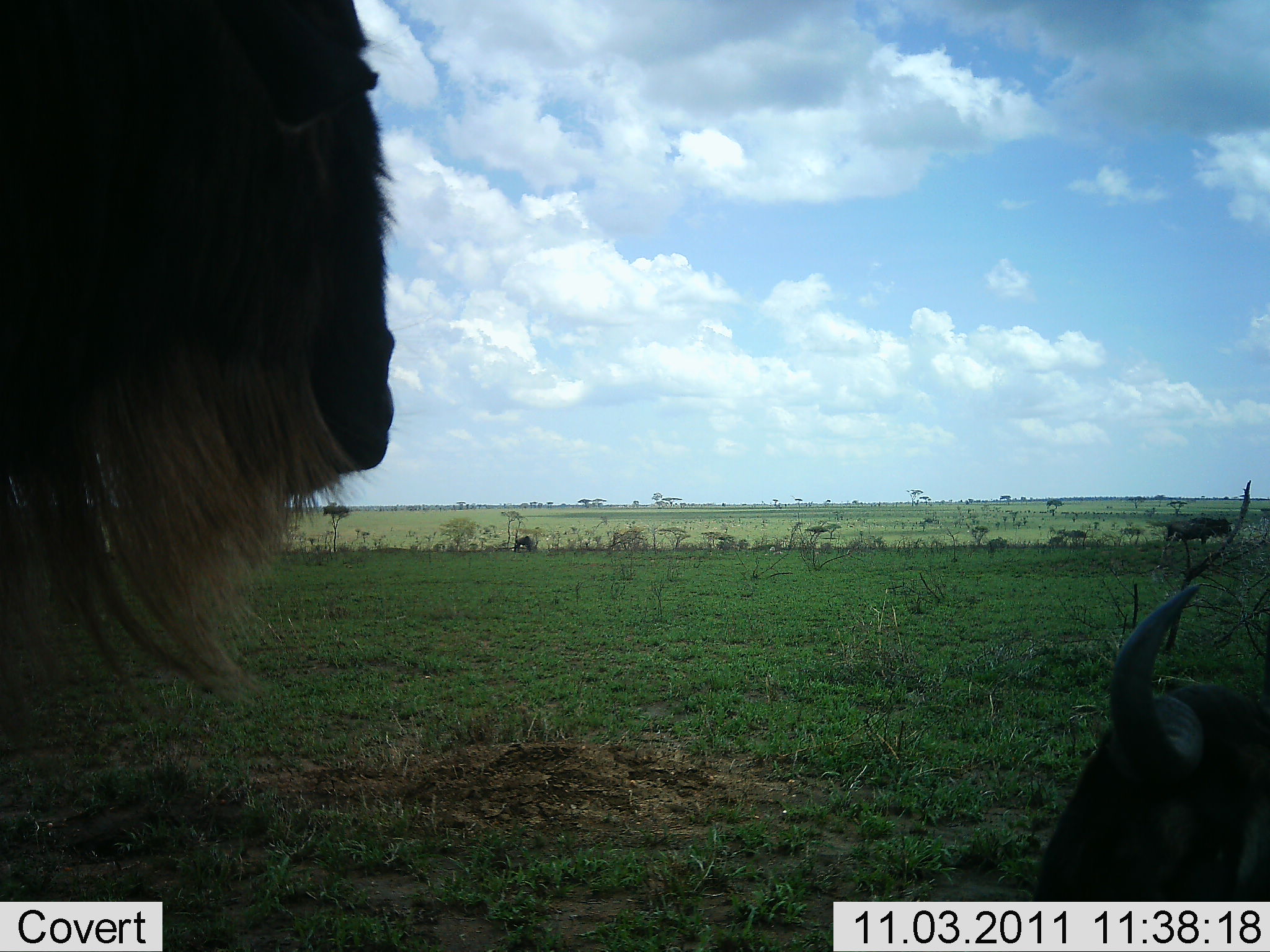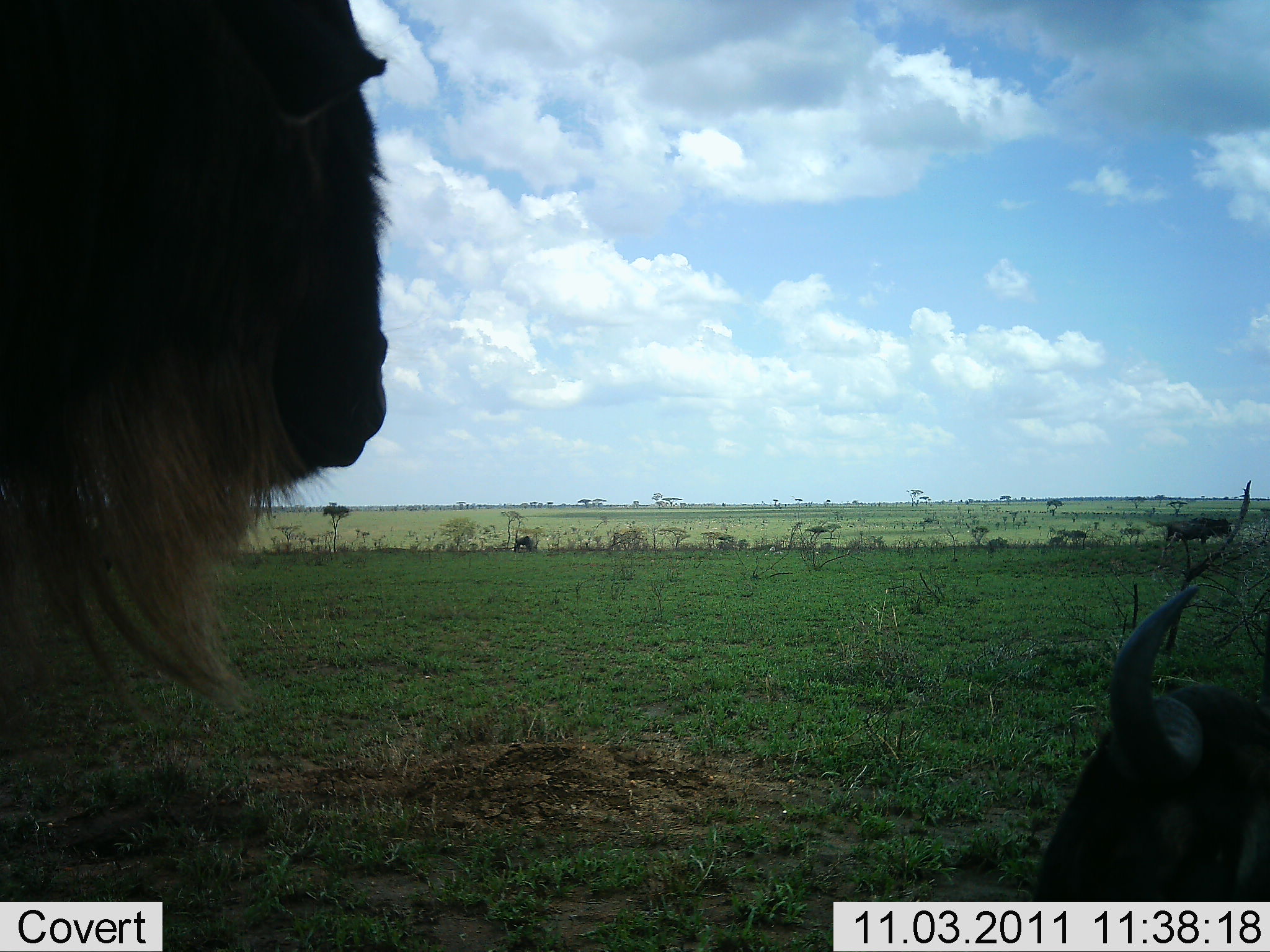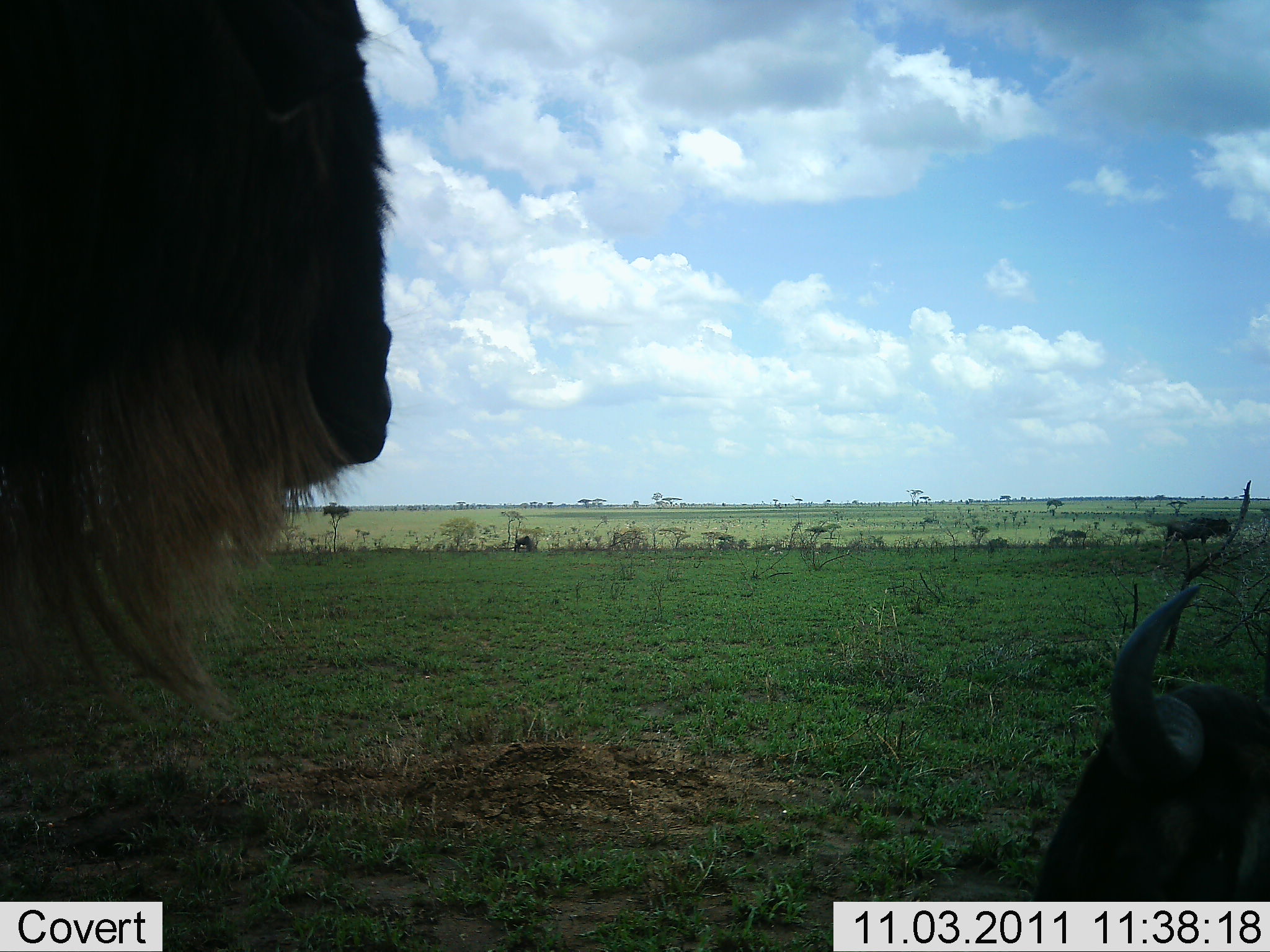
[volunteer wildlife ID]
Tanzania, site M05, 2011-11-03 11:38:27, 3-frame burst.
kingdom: Animalia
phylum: Chordata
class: Mammalia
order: Artiodactyla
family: Bovidae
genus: Connochaetes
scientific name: Connochaetes taurinus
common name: blue wildebeest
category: wildebeest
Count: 2.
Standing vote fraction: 56%.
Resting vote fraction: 88%.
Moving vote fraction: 0%.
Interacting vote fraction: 0%.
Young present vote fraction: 0%.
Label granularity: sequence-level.